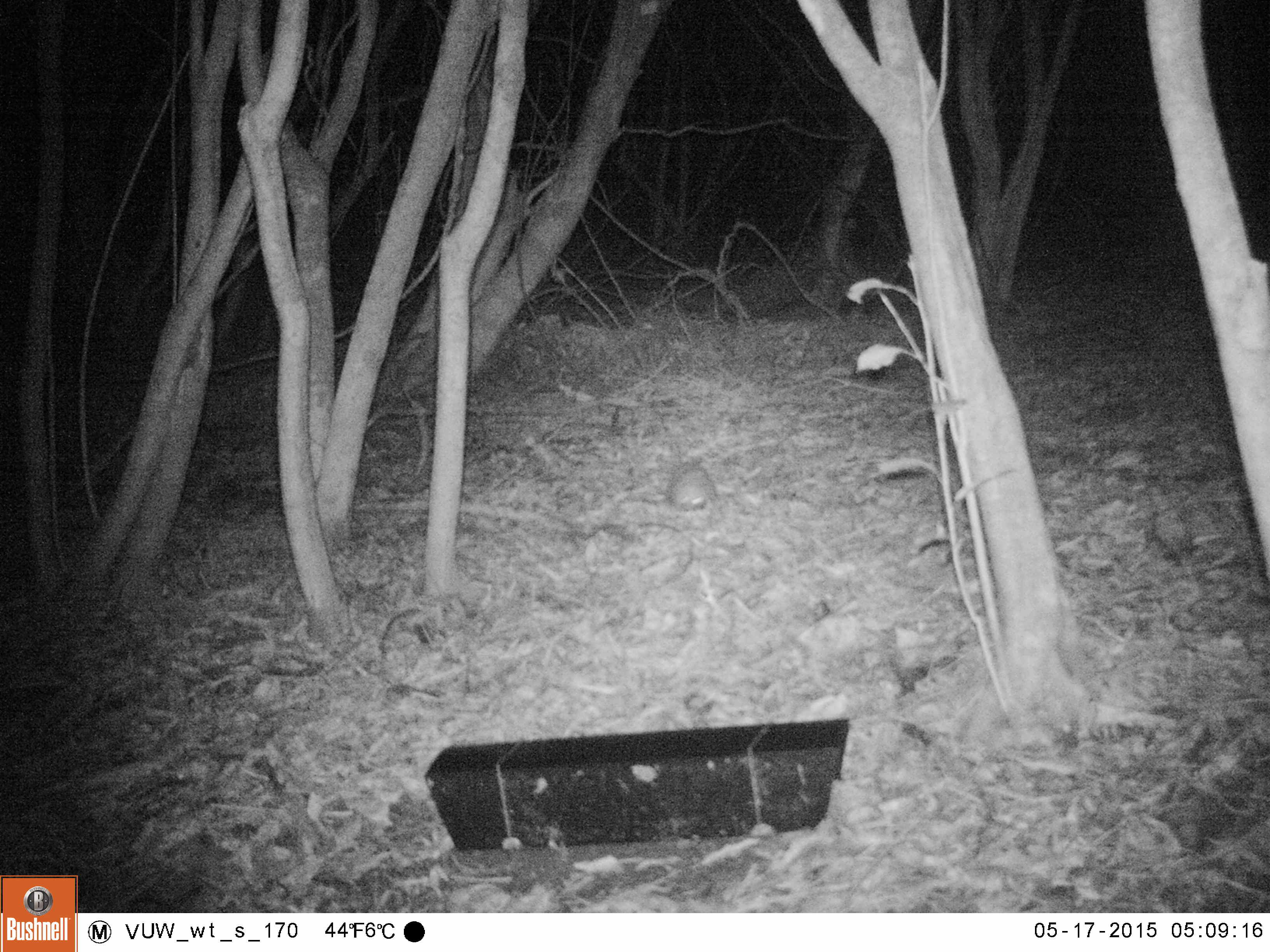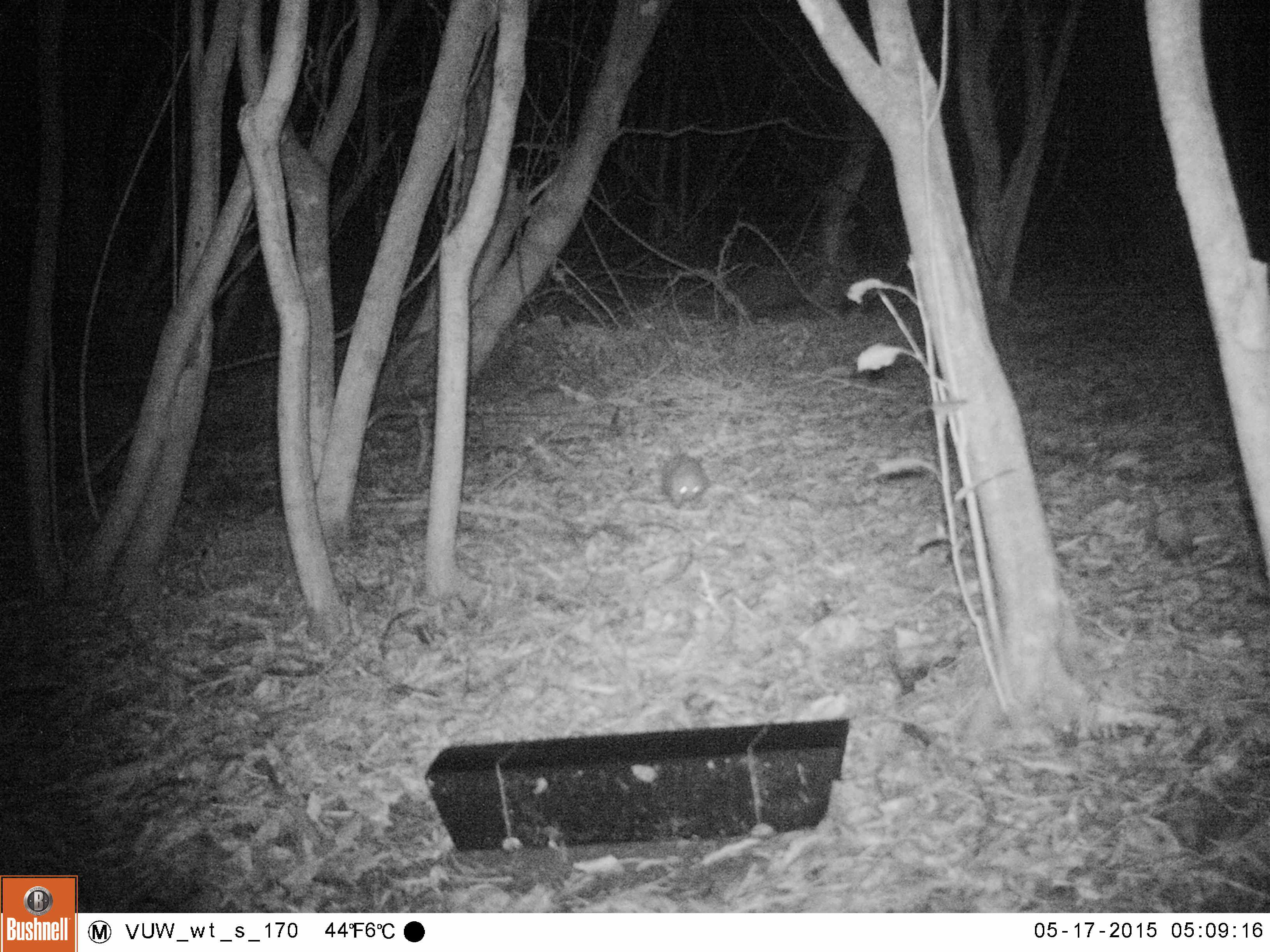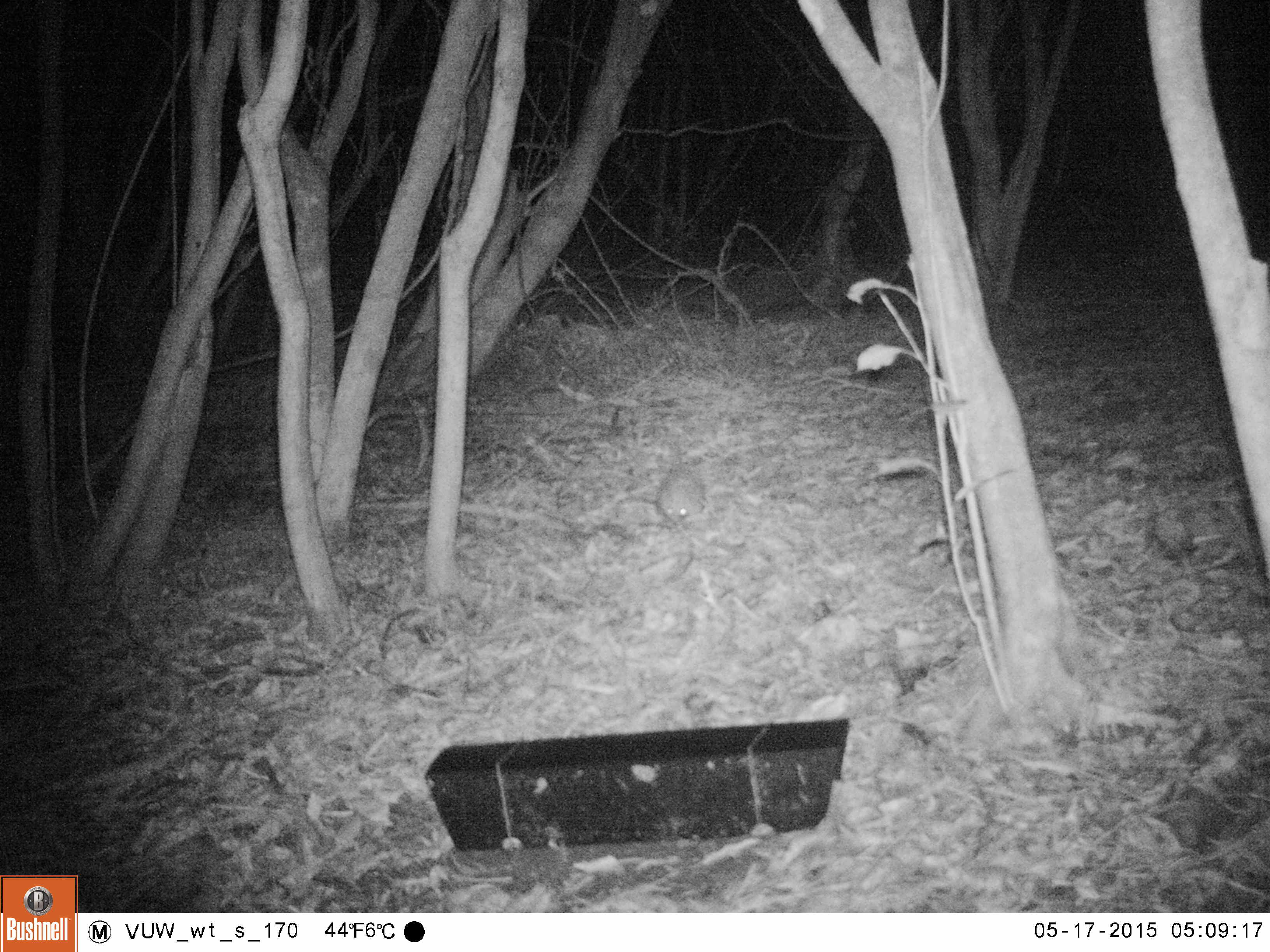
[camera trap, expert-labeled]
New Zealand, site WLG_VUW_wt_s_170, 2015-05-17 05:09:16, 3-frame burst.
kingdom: Animalia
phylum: Chordata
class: Mammalia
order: Eulipotyphla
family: Erinaceidae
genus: Erinaceus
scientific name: Erinaceus europaeus europaeus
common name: european hedgehog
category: hedgehog